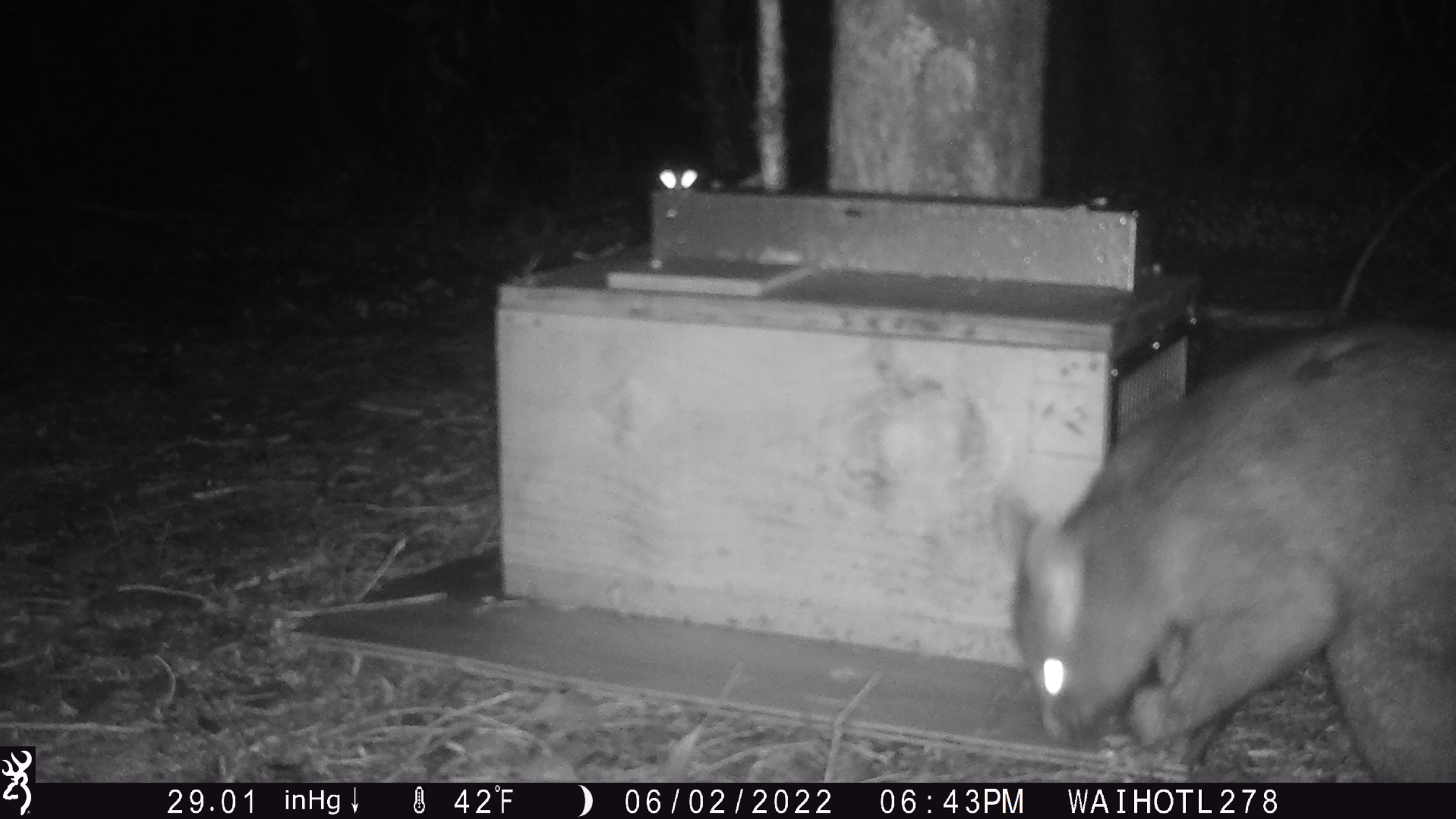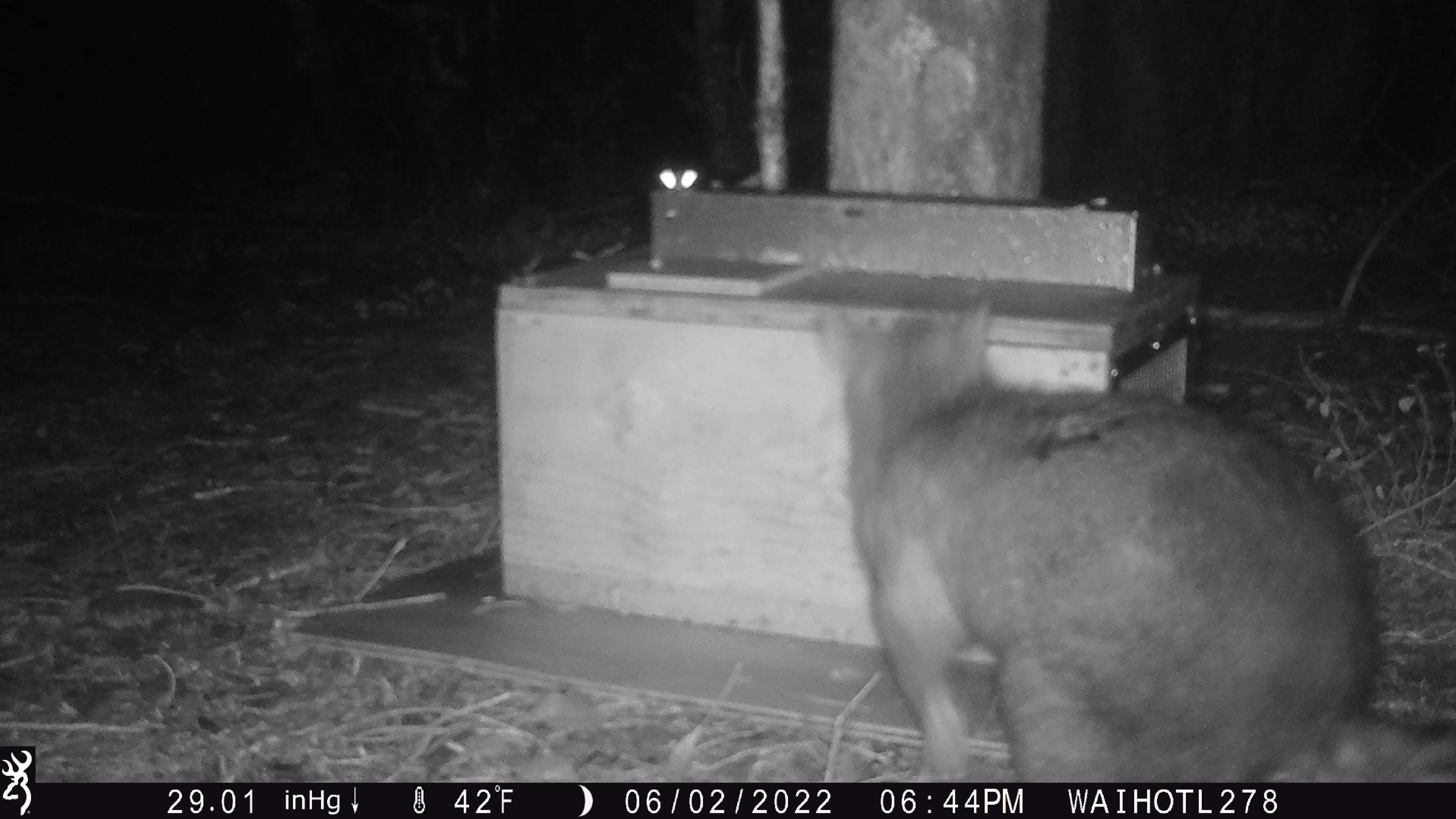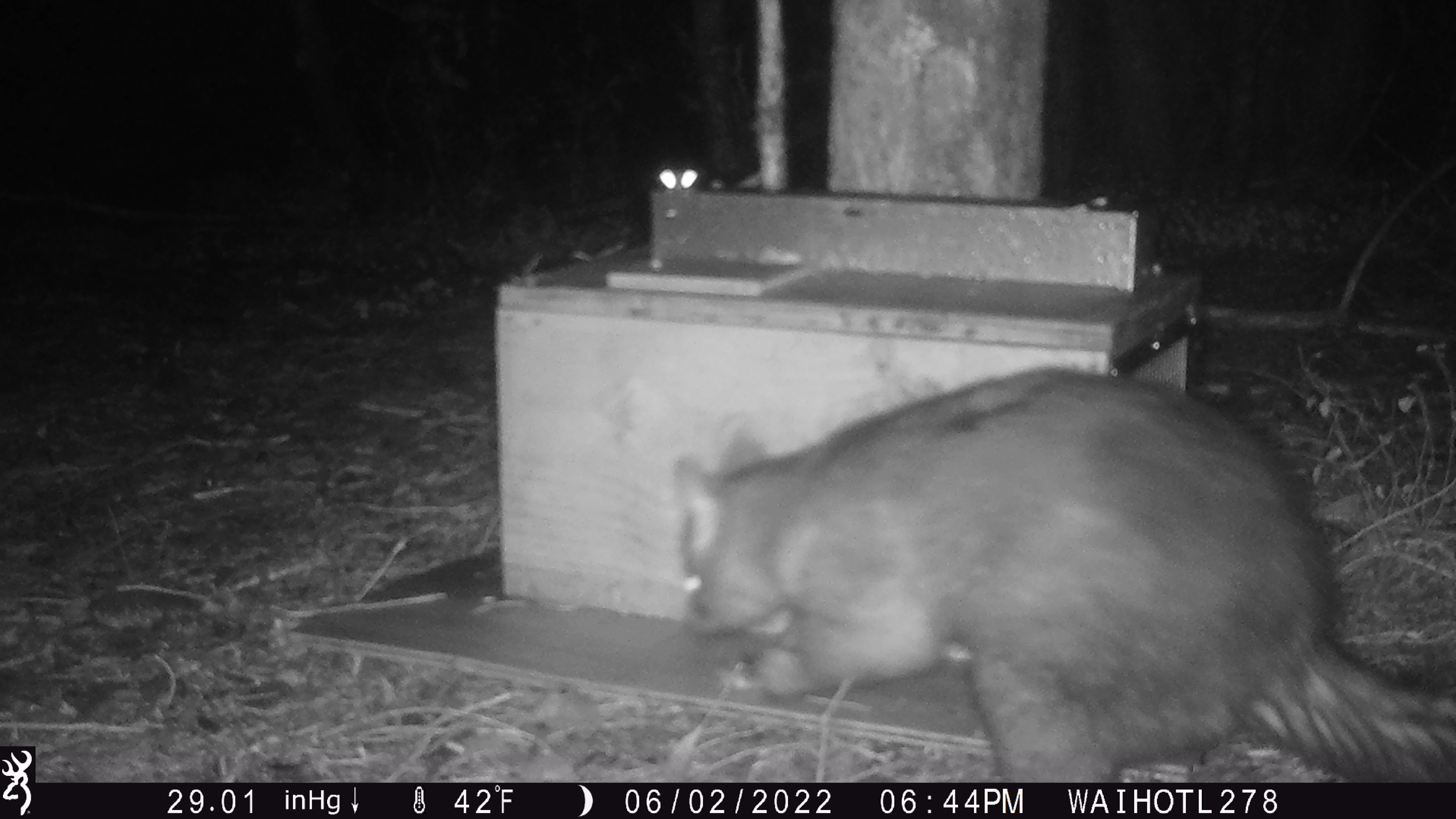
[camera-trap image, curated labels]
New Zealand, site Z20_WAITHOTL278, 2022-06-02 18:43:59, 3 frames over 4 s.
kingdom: Animalia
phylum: Chordata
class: Mammalia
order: Diprotodontia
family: Phalangeridae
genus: Trichosurus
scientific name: Trichosurus vulpecula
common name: common brushtail possum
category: possum